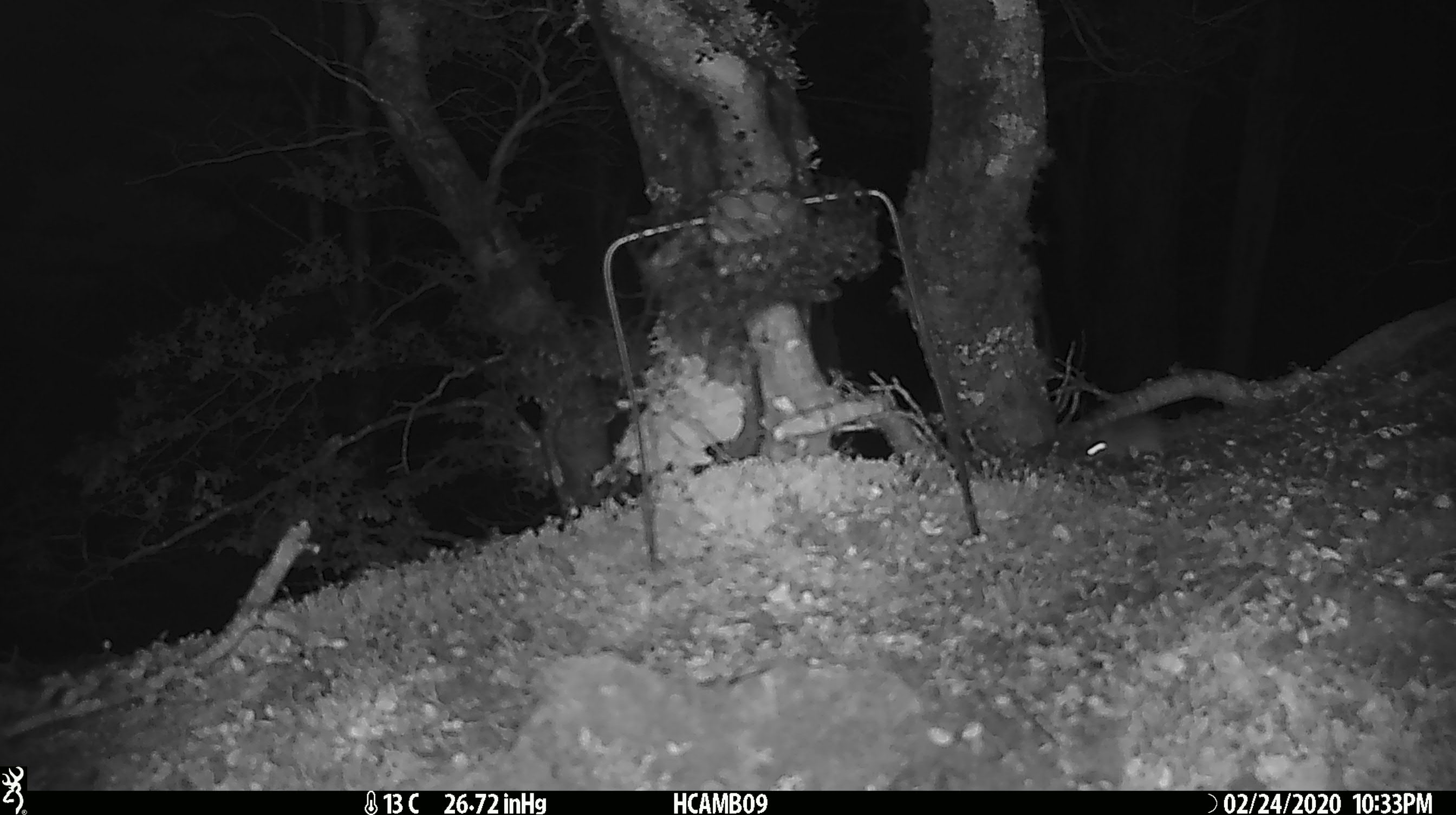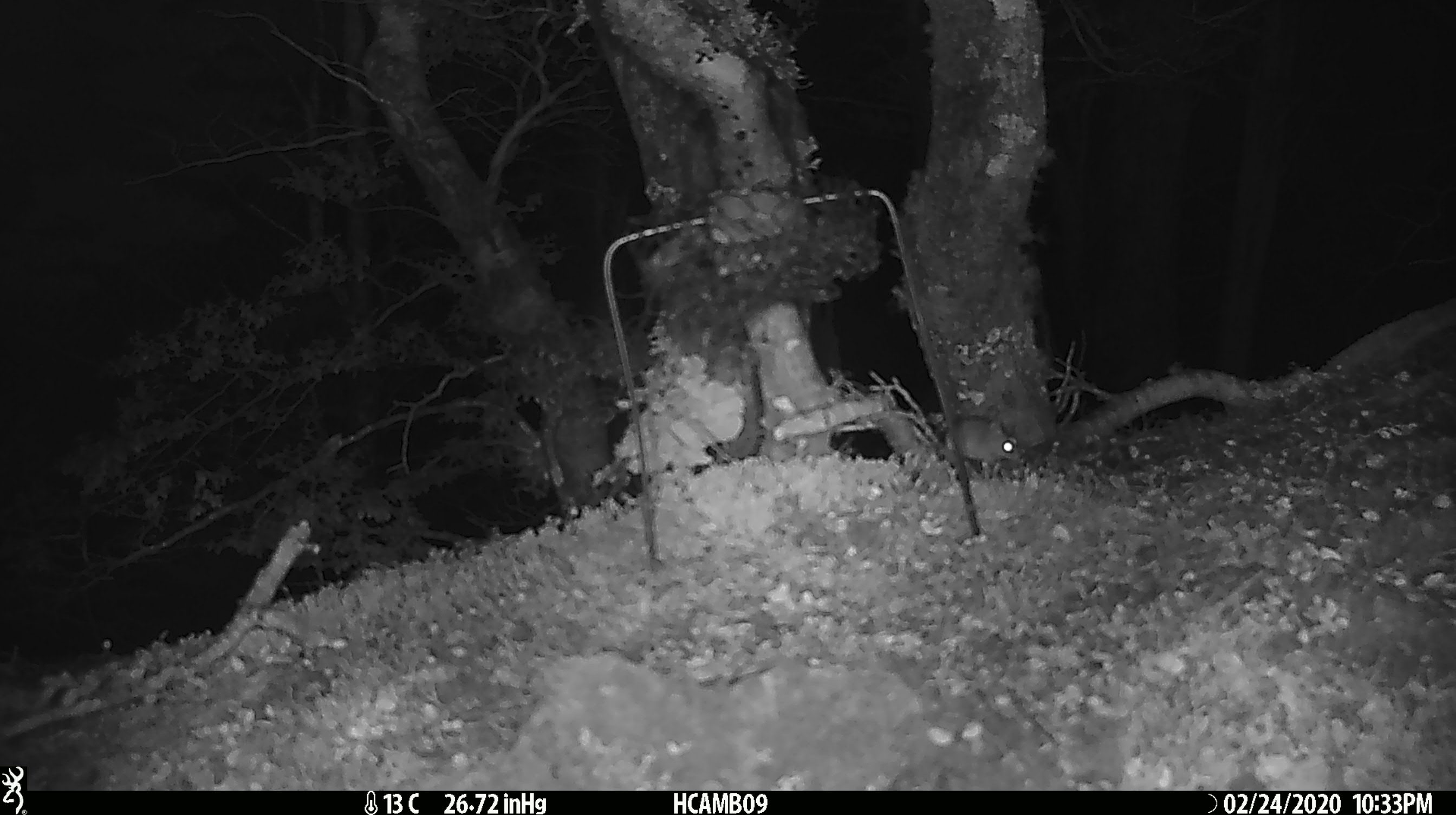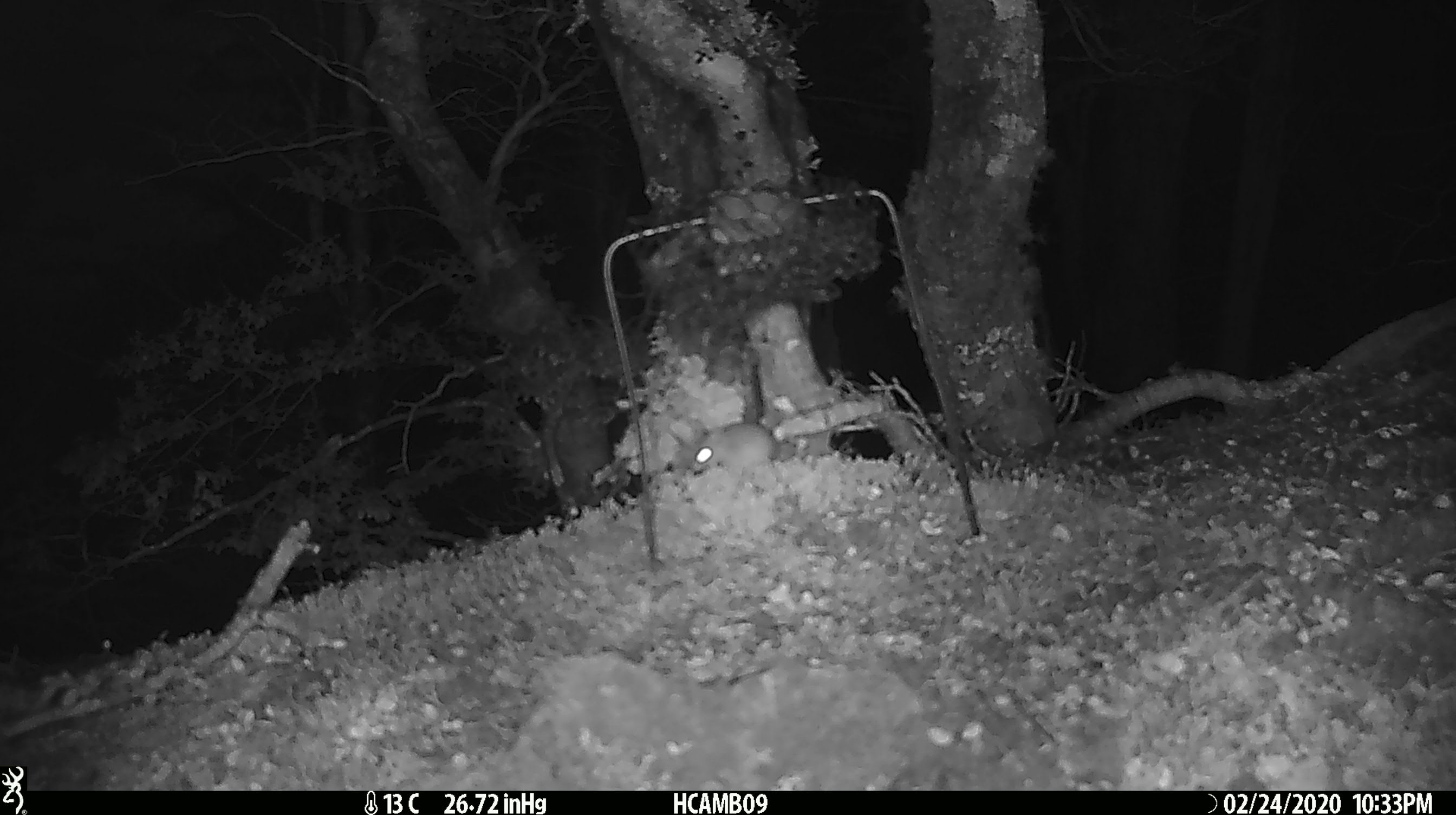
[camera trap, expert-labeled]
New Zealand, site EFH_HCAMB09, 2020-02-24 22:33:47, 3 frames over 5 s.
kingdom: Animalia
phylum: Chordata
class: Mammalia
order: Rodentia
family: Muridae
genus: Mus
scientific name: Mus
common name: mouse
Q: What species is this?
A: Mouse (Mus).